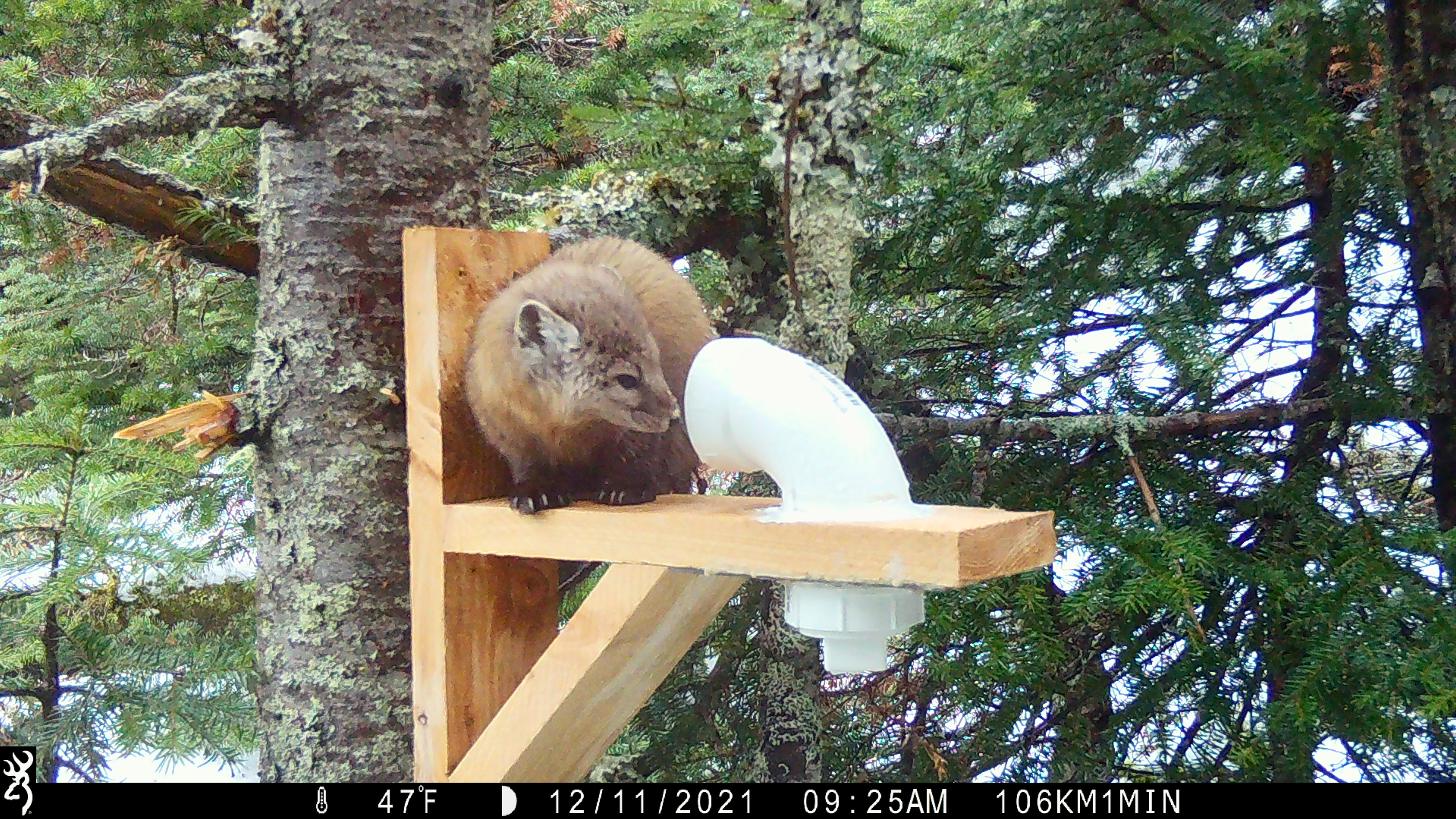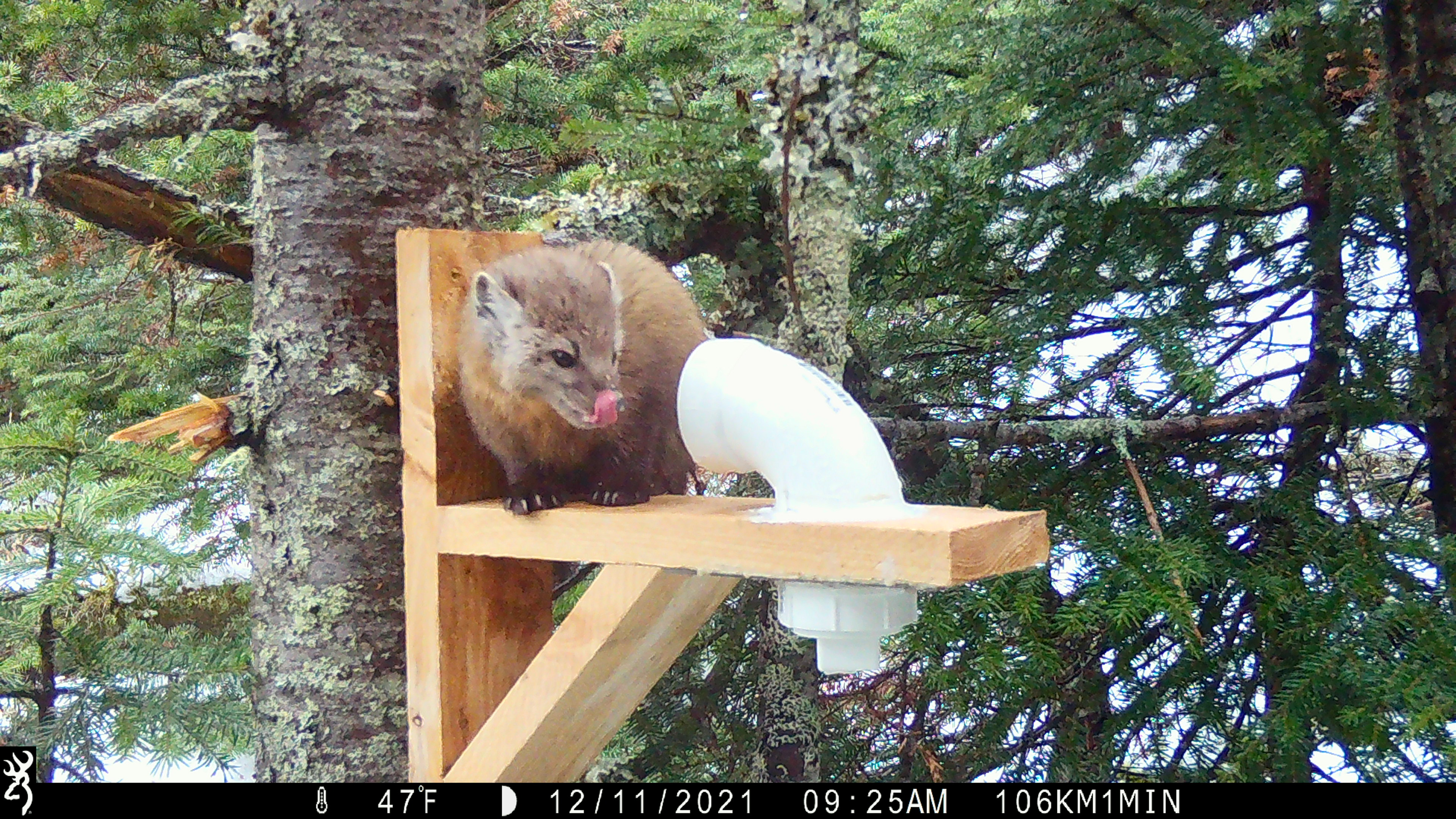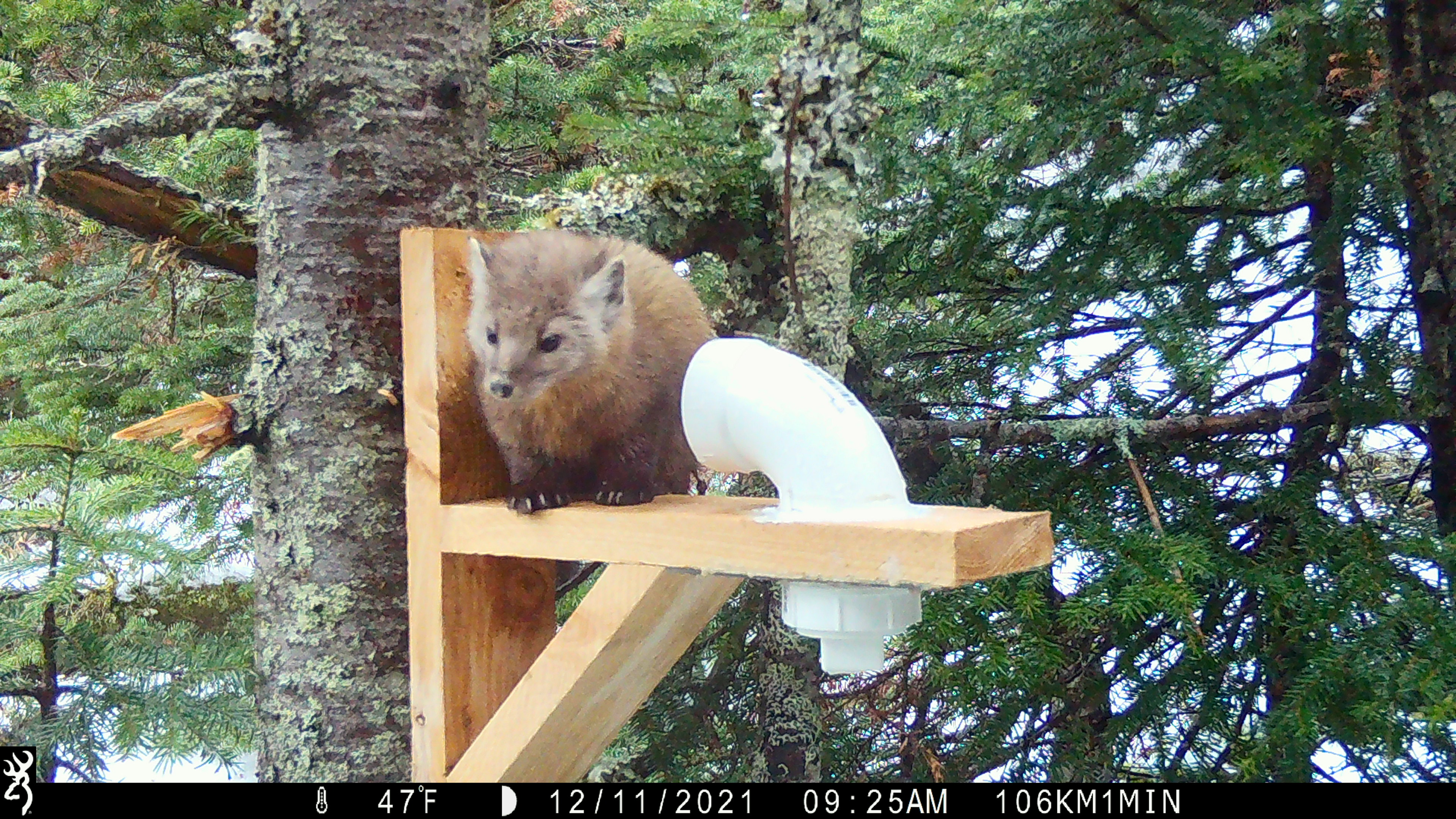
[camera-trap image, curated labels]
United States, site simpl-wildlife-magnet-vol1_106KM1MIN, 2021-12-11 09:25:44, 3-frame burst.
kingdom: Animalia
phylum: Chordata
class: Mammalia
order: Carnivora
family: Mustelidae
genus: Martes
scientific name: Martes americana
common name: american marten